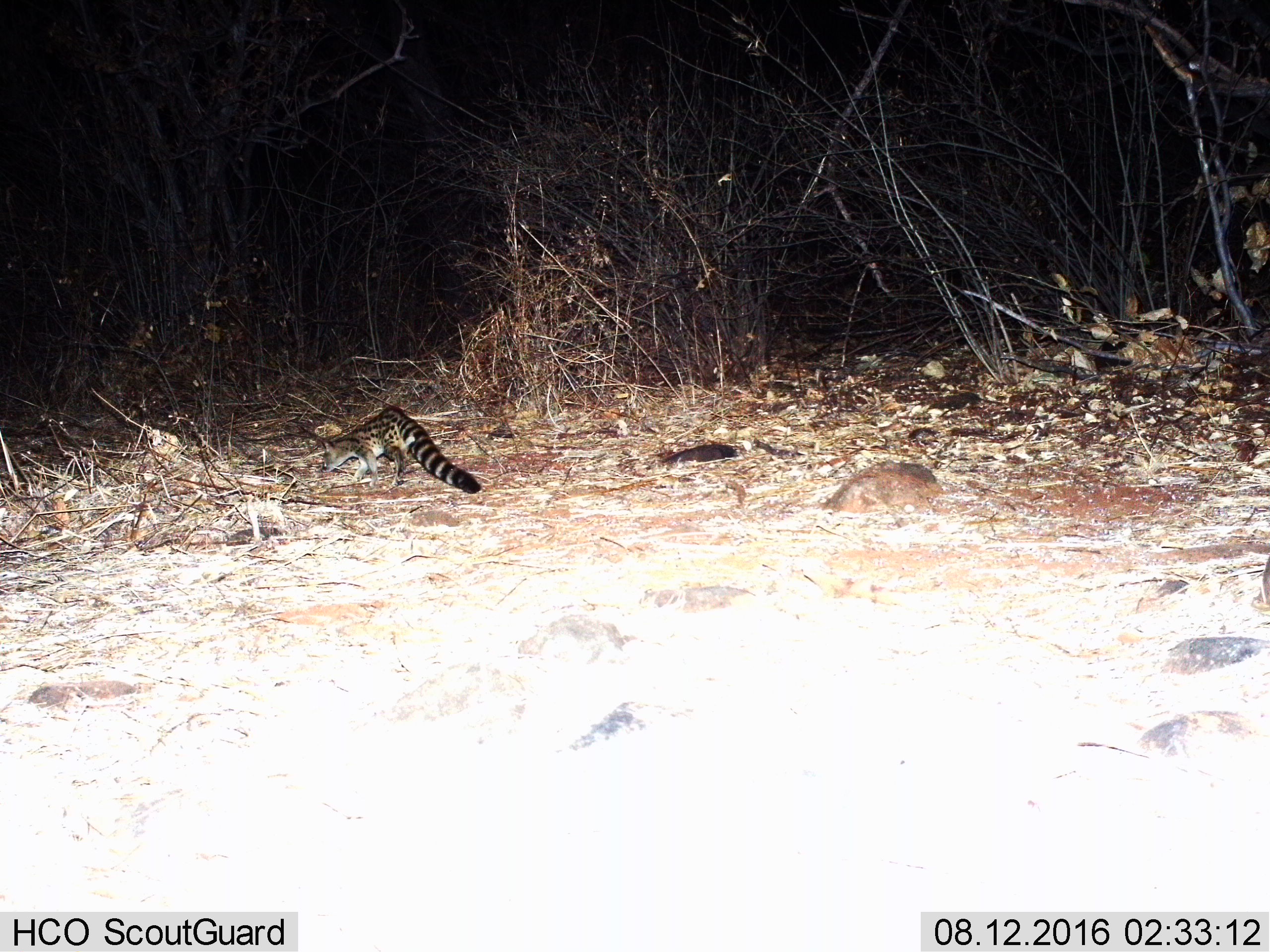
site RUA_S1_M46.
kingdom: Animalia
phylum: Chordata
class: Mammalia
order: Carnivora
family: Viverridae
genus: Genetta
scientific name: Genetta genetta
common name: small-spotted genet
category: genetcommonsmallspotted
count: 1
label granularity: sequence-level